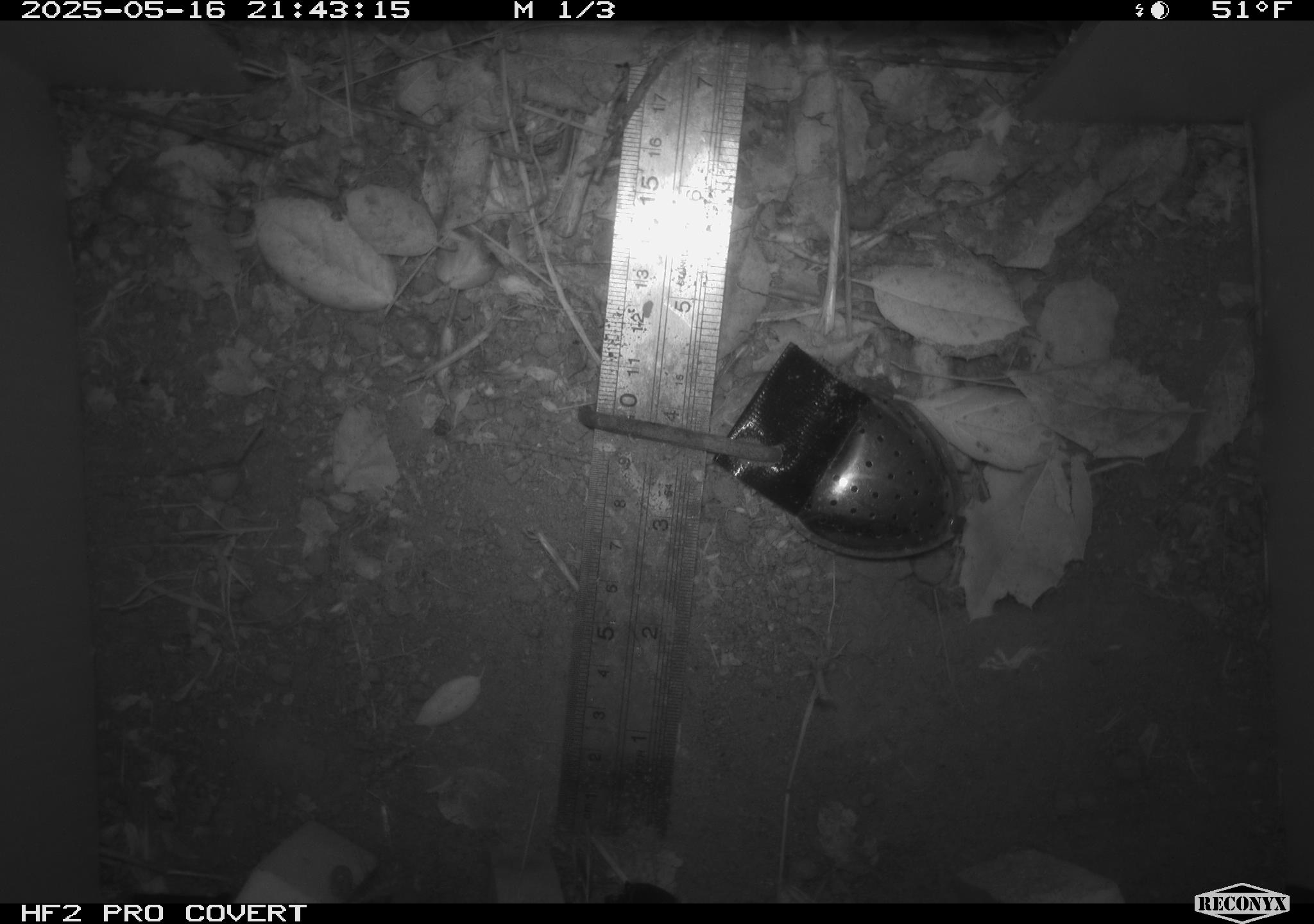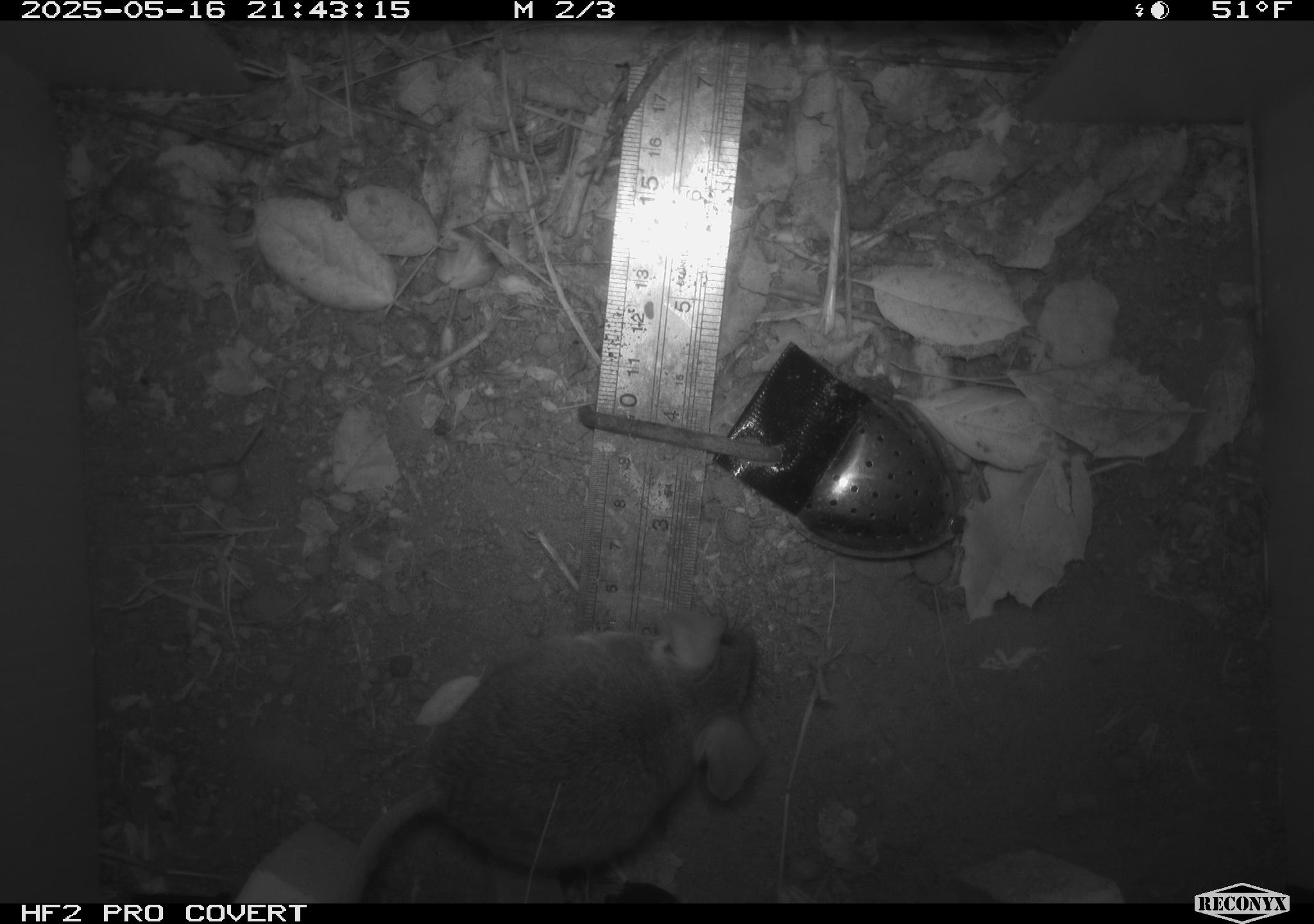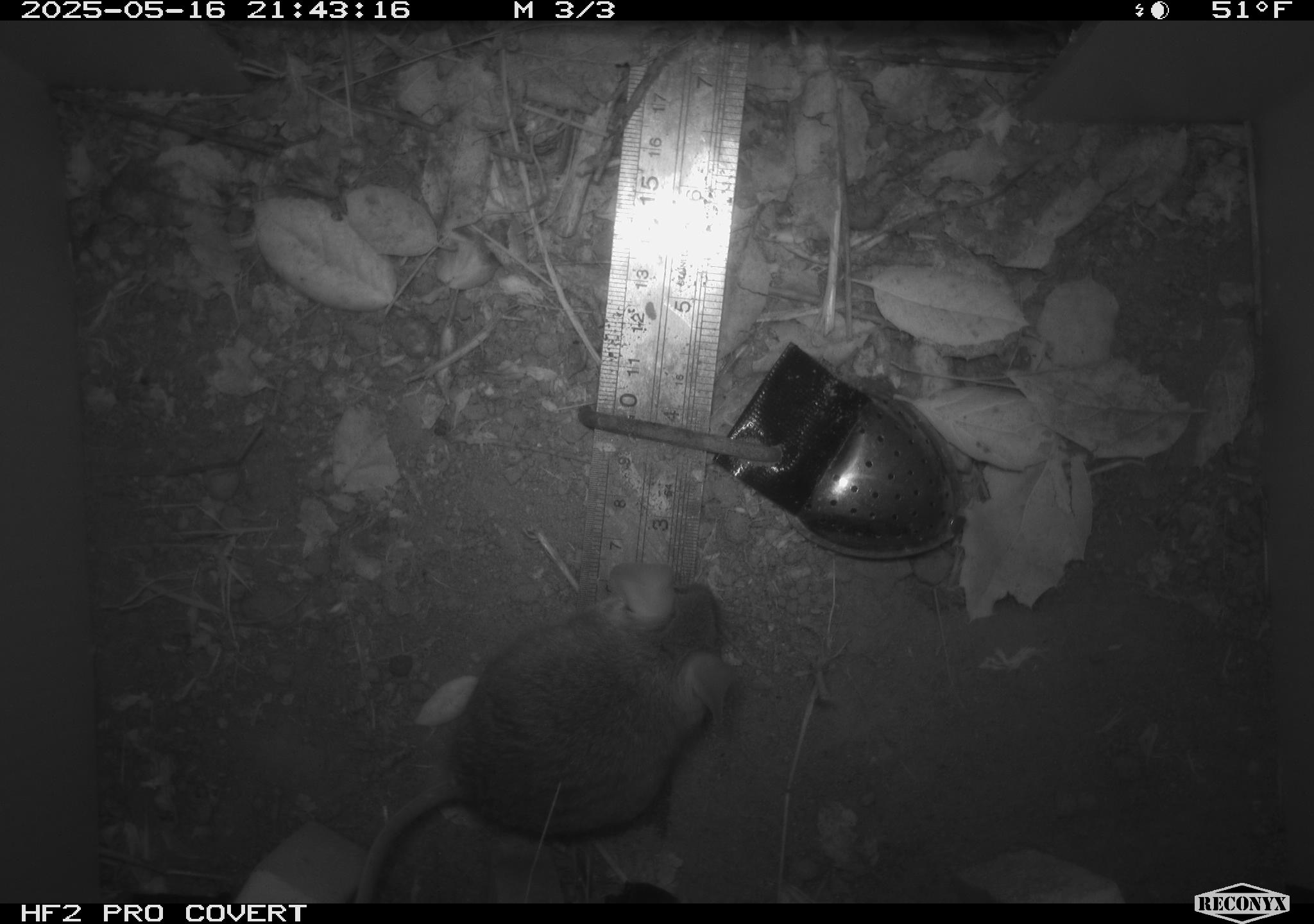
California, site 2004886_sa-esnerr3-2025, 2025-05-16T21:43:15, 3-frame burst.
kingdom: Animalia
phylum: Chordata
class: Mammalia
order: Rodentia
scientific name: Rodentia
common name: rodent